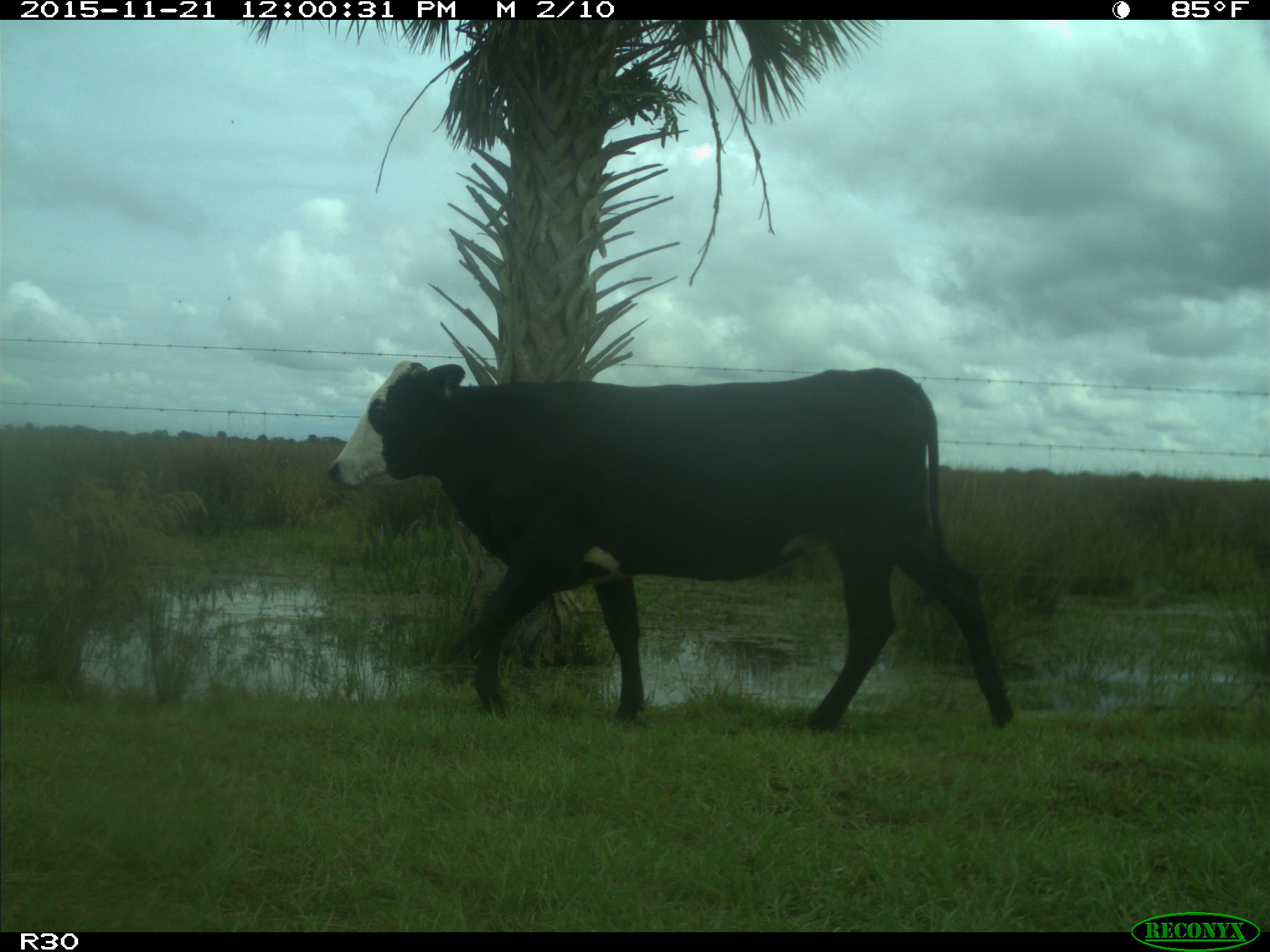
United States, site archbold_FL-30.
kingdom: Animalia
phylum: Chordata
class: Mammalia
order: Artiodactyla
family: Bovidae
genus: Bos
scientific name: Bos taurus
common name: domestic cow